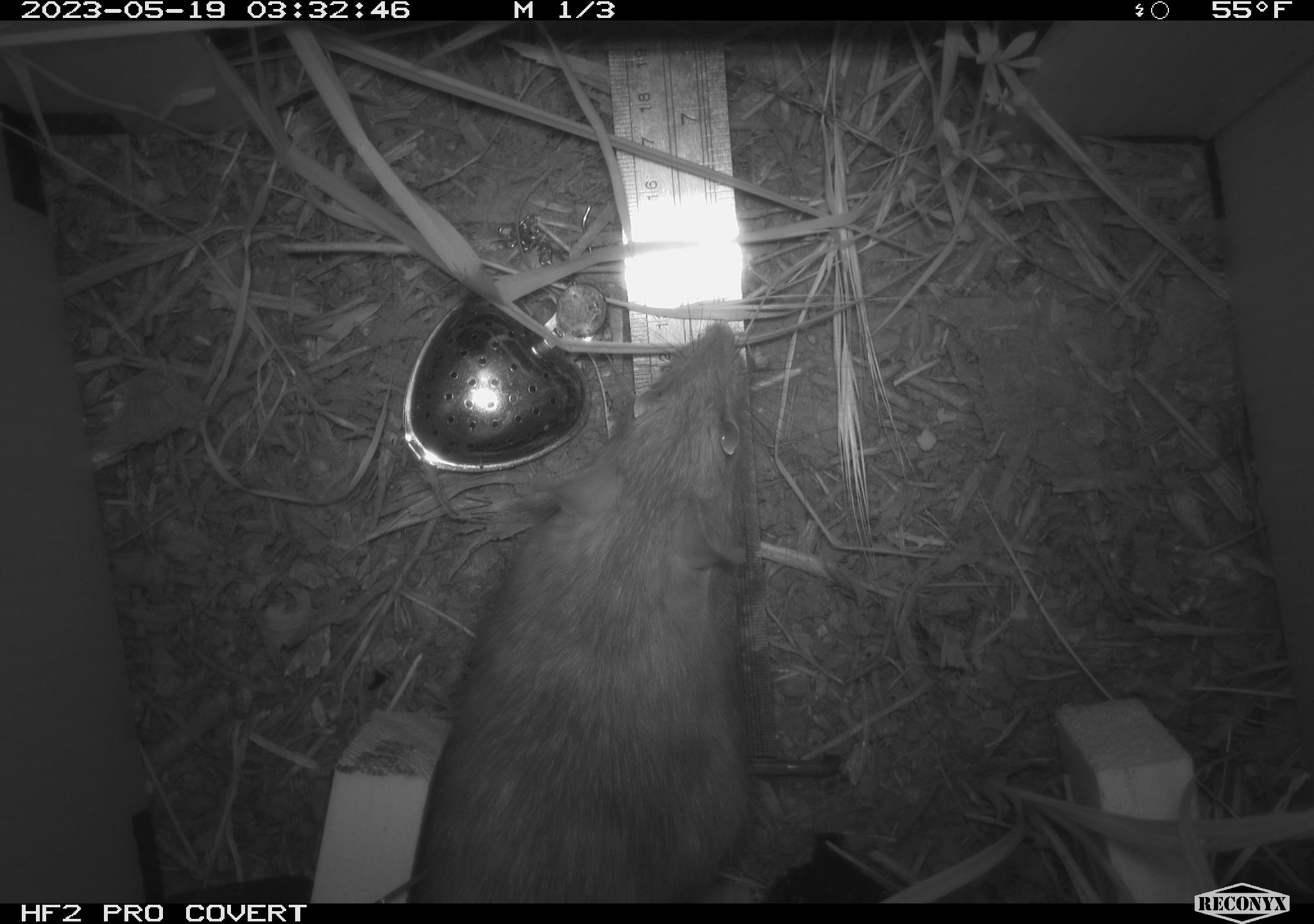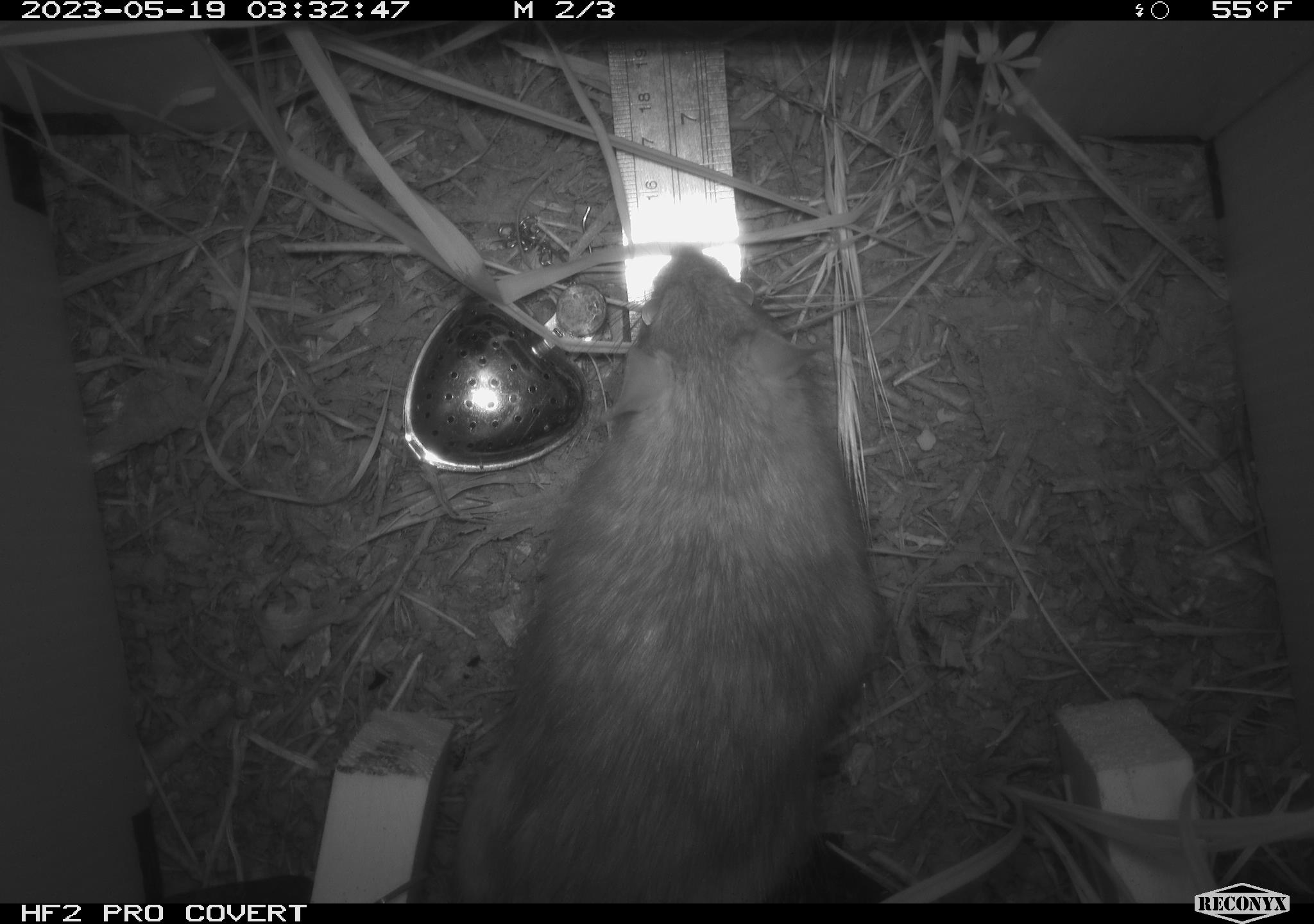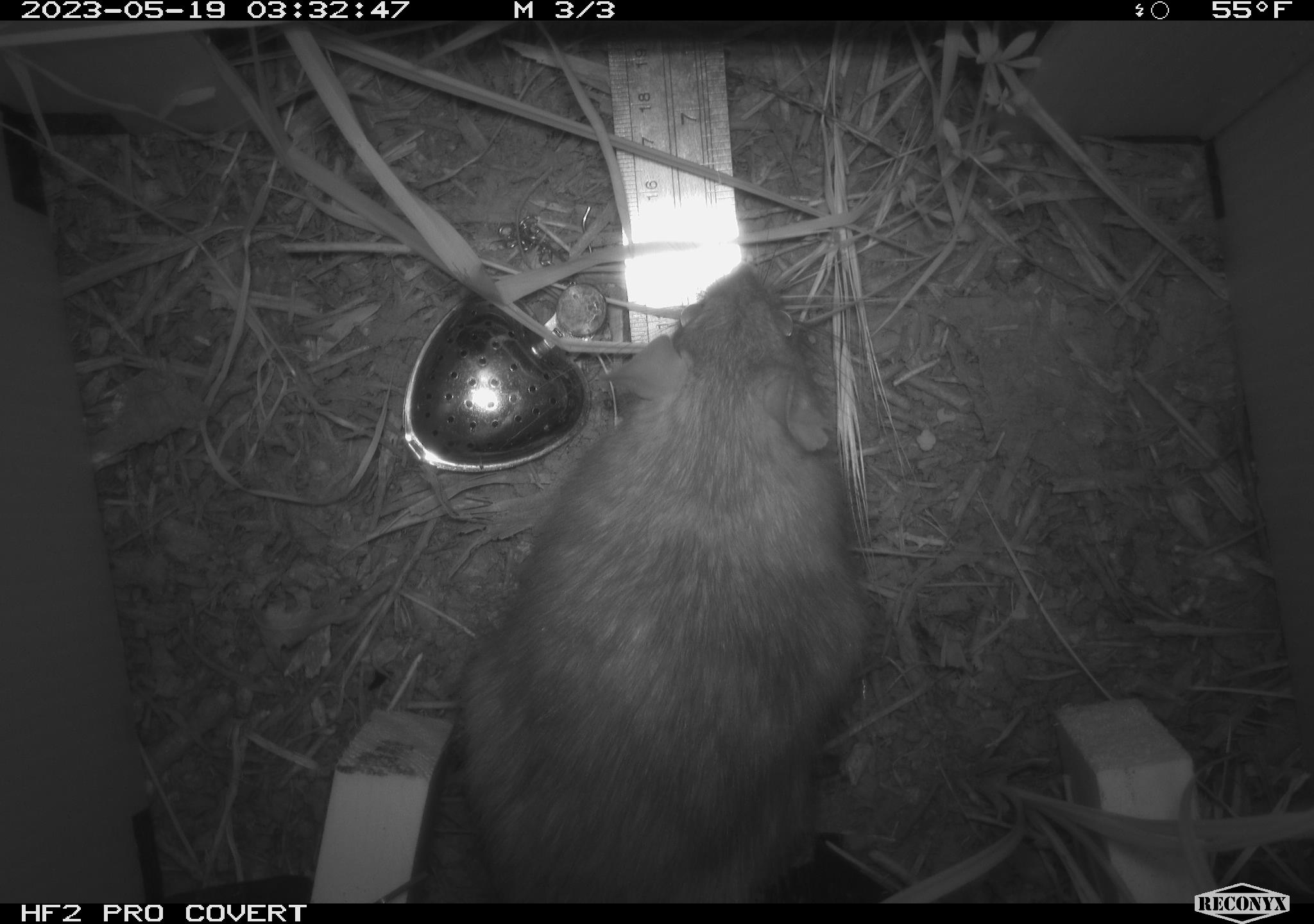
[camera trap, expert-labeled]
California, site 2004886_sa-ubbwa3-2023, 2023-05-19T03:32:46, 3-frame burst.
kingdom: Animalia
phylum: Chordata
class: Mammalia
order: Rodentia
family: Muridae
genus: Rattus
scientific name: Rattus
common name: rat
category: rattus species